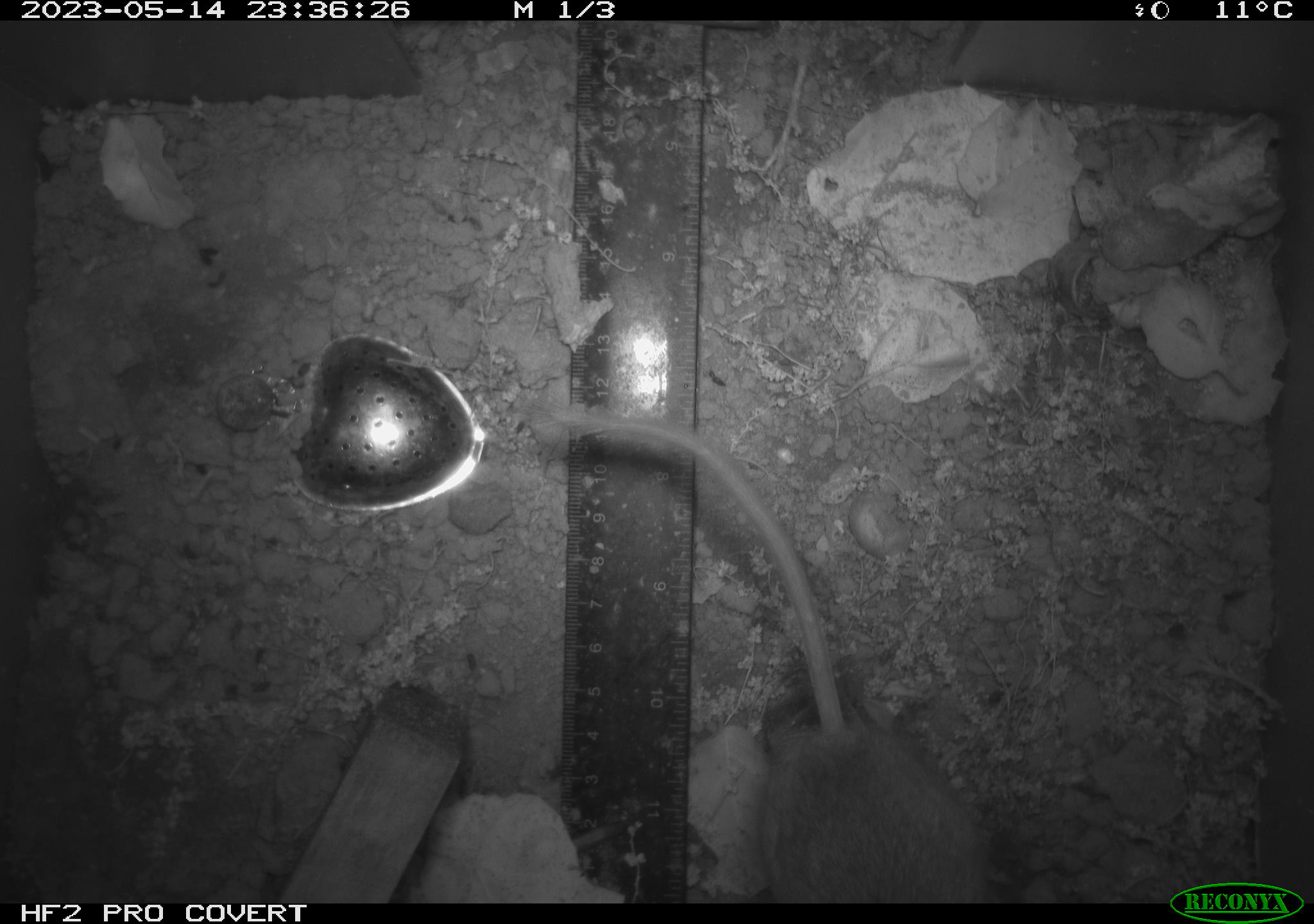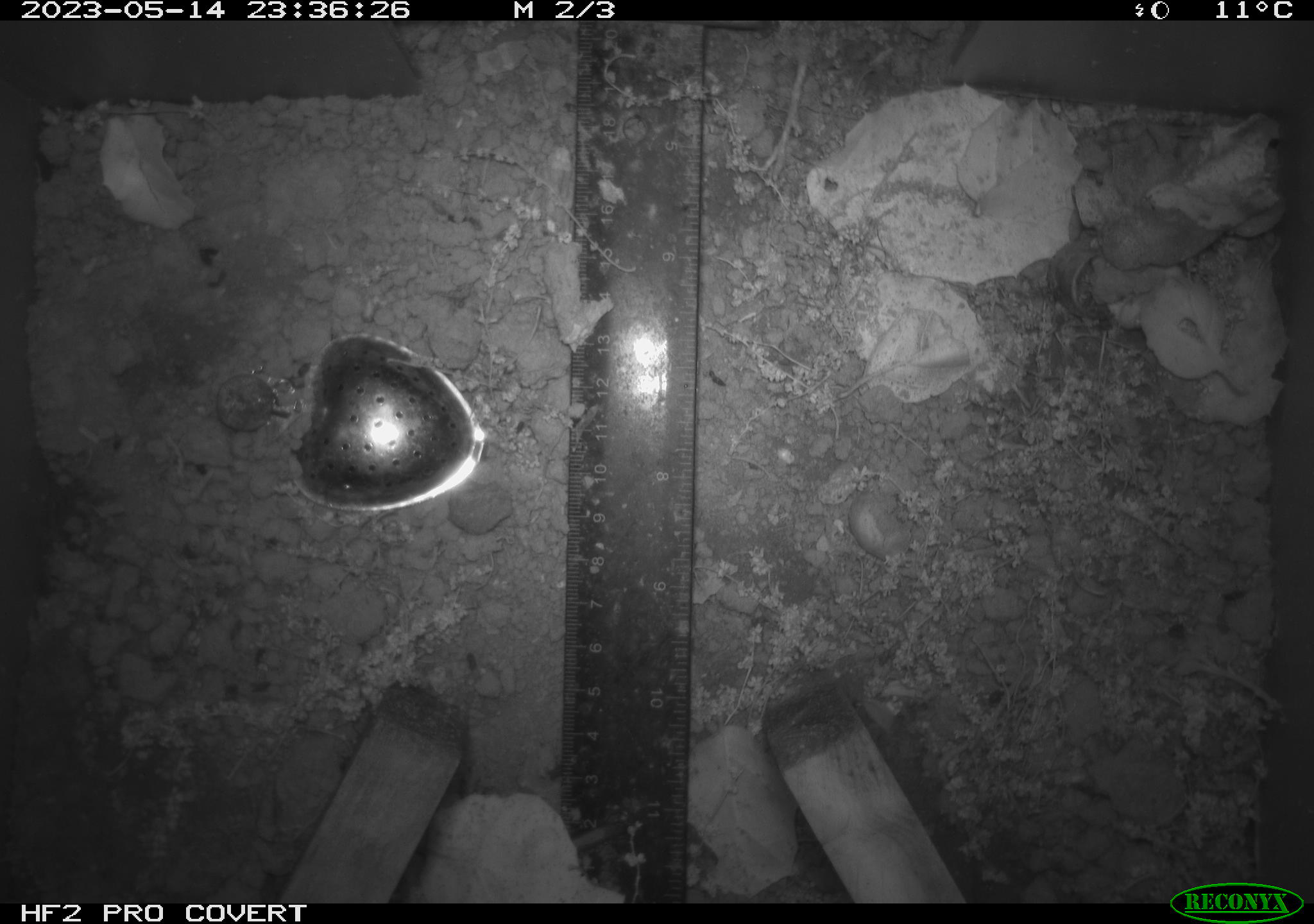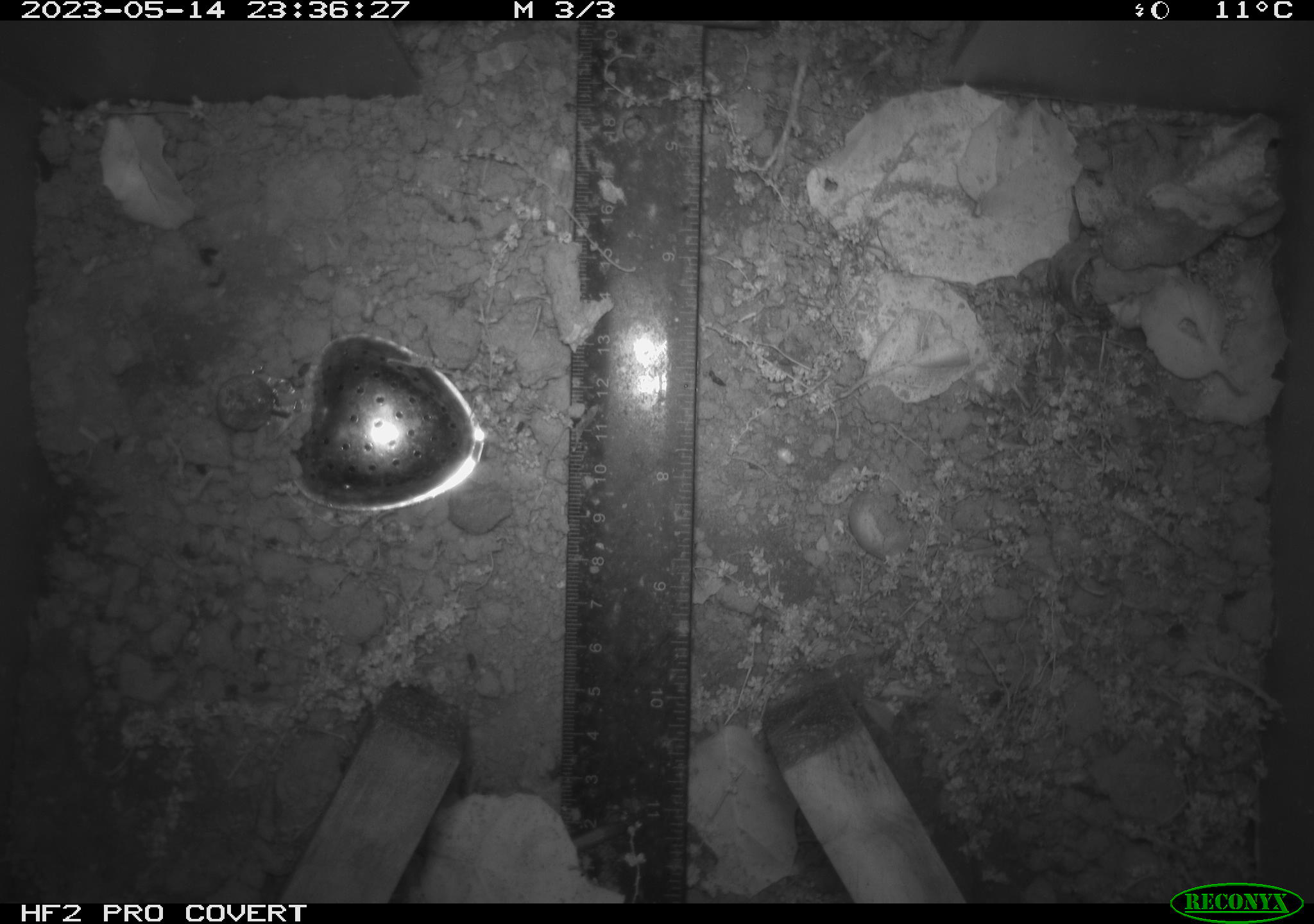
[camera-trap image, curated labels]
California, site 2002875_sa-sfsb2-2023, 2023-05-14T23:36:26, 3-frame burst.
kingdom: Animalia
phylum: Chordata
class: Mammalia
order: Rodentia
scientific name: Rodentia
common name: mouse species